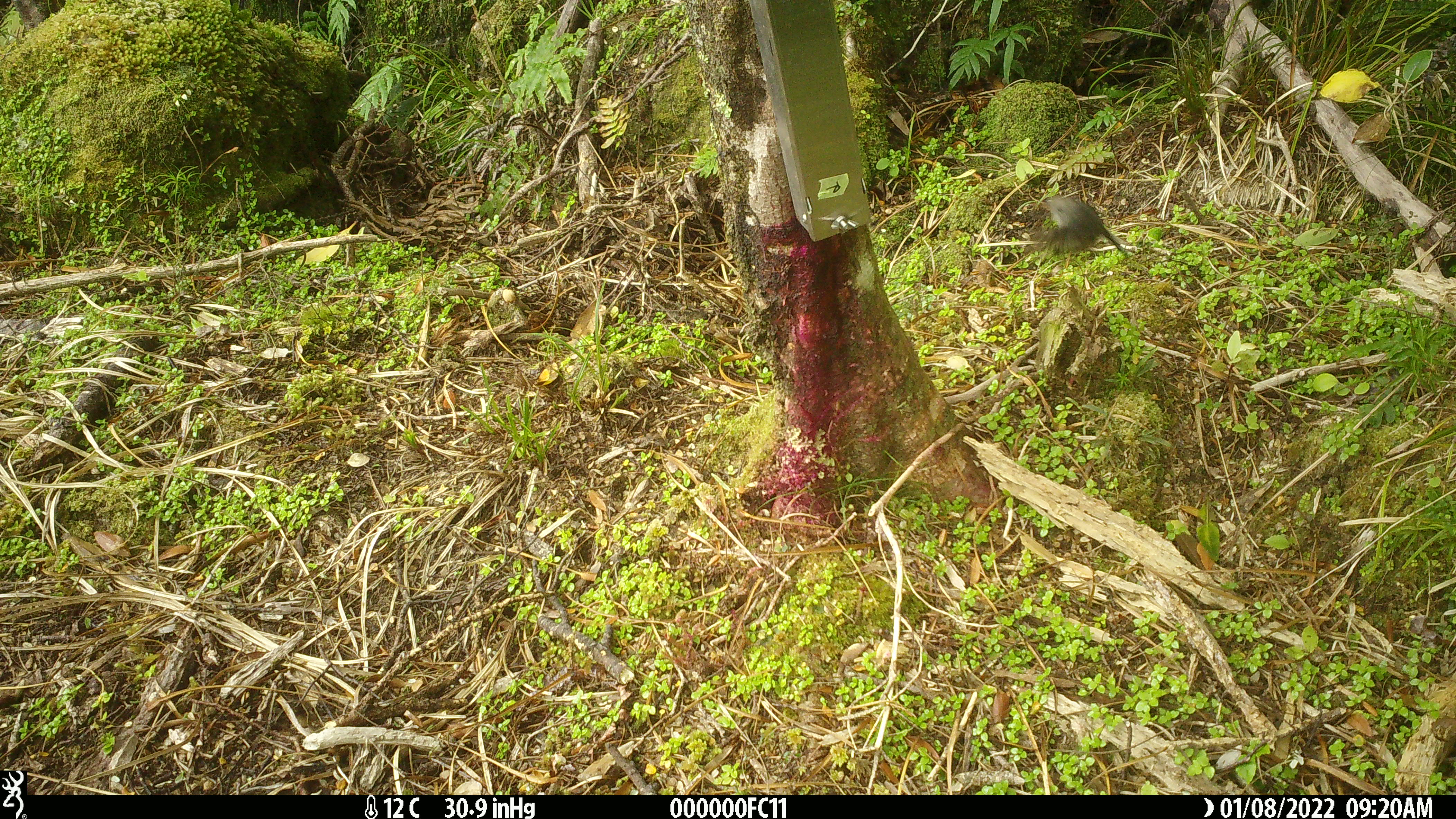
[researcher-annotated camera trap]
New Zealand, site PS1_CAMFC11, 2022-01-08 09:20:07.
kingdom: Animalia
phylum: Chordata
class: Aves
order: Passeriformes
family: Petroicidae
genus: Petroica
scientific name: Petroica macrocephala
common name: tomtit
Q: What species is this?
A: Tomtit (Petroica macrocephala).